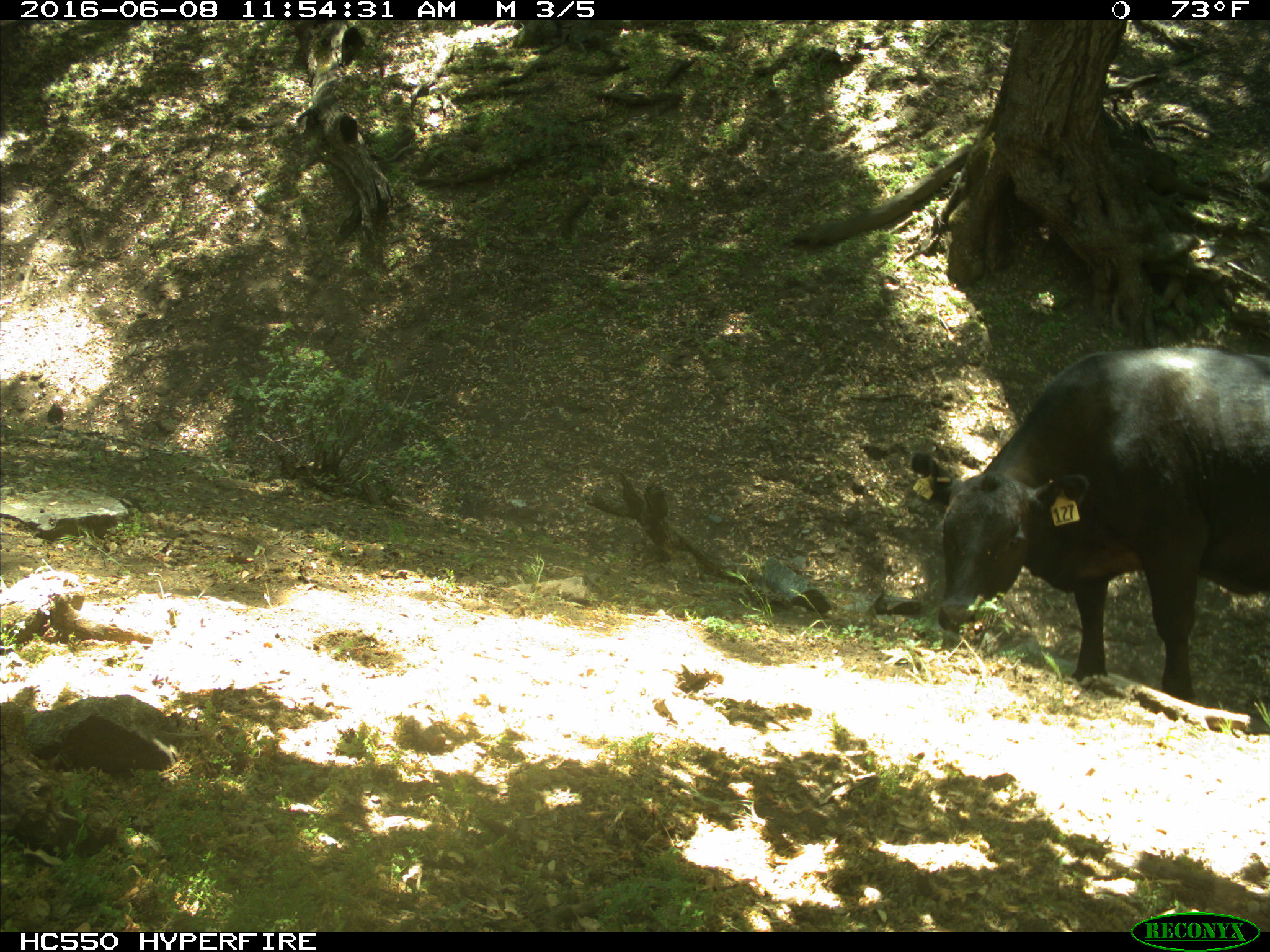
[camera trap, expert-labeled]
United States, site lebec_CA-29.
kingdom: Animalia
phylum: Chordata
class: Mammalia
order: Artiodactyla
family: Bovidae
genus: Bos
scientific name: Bos taurus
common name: domestic cow